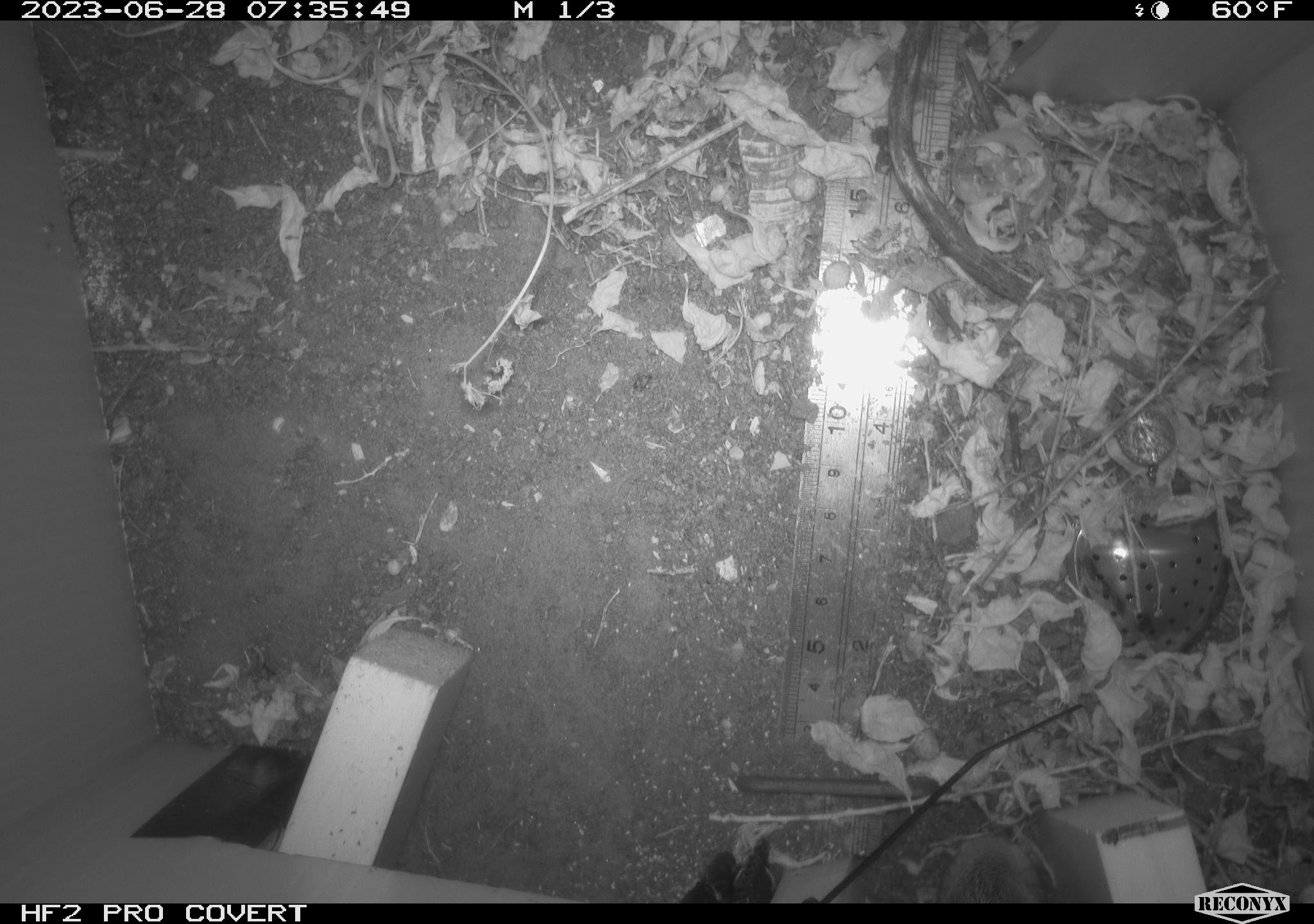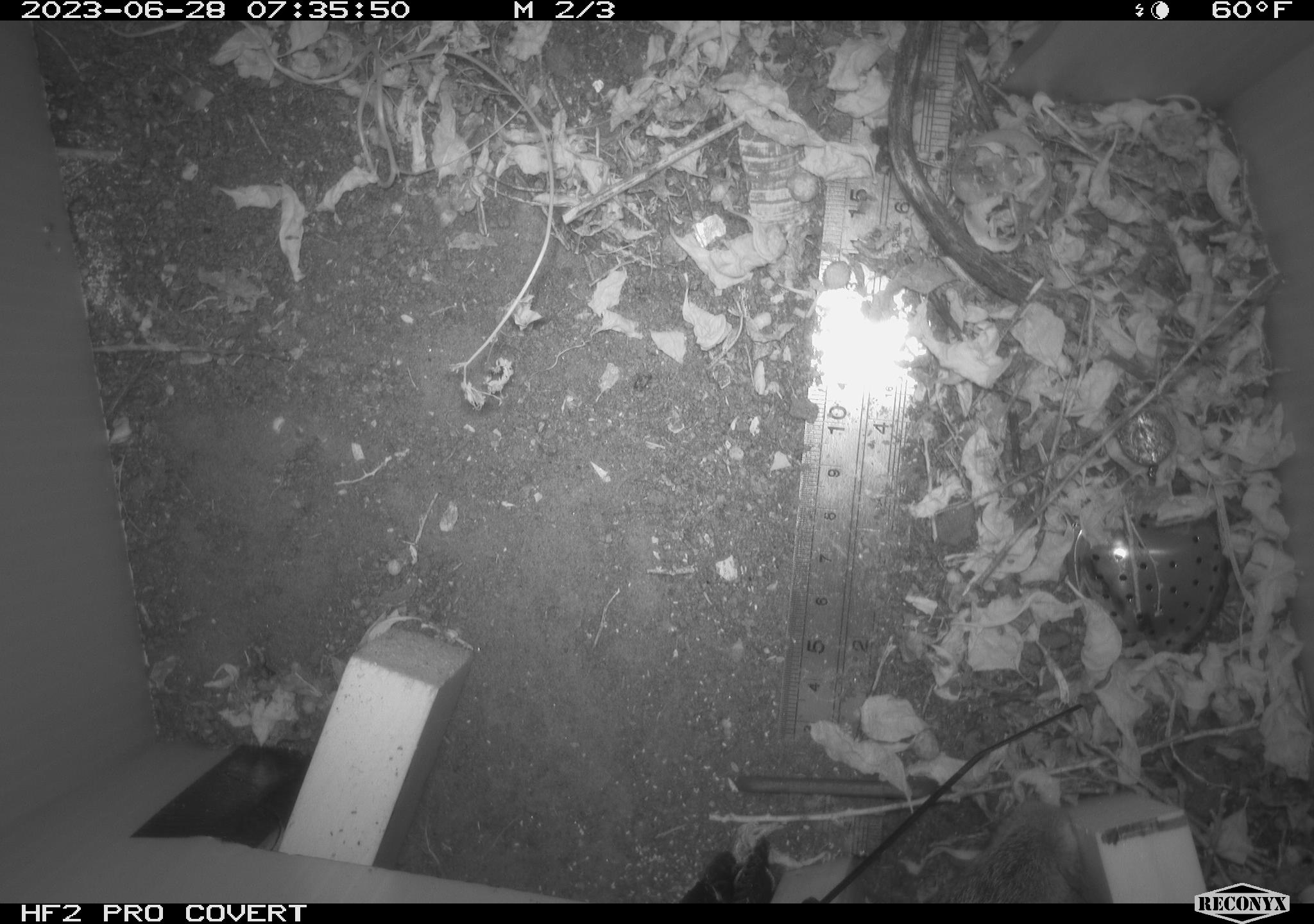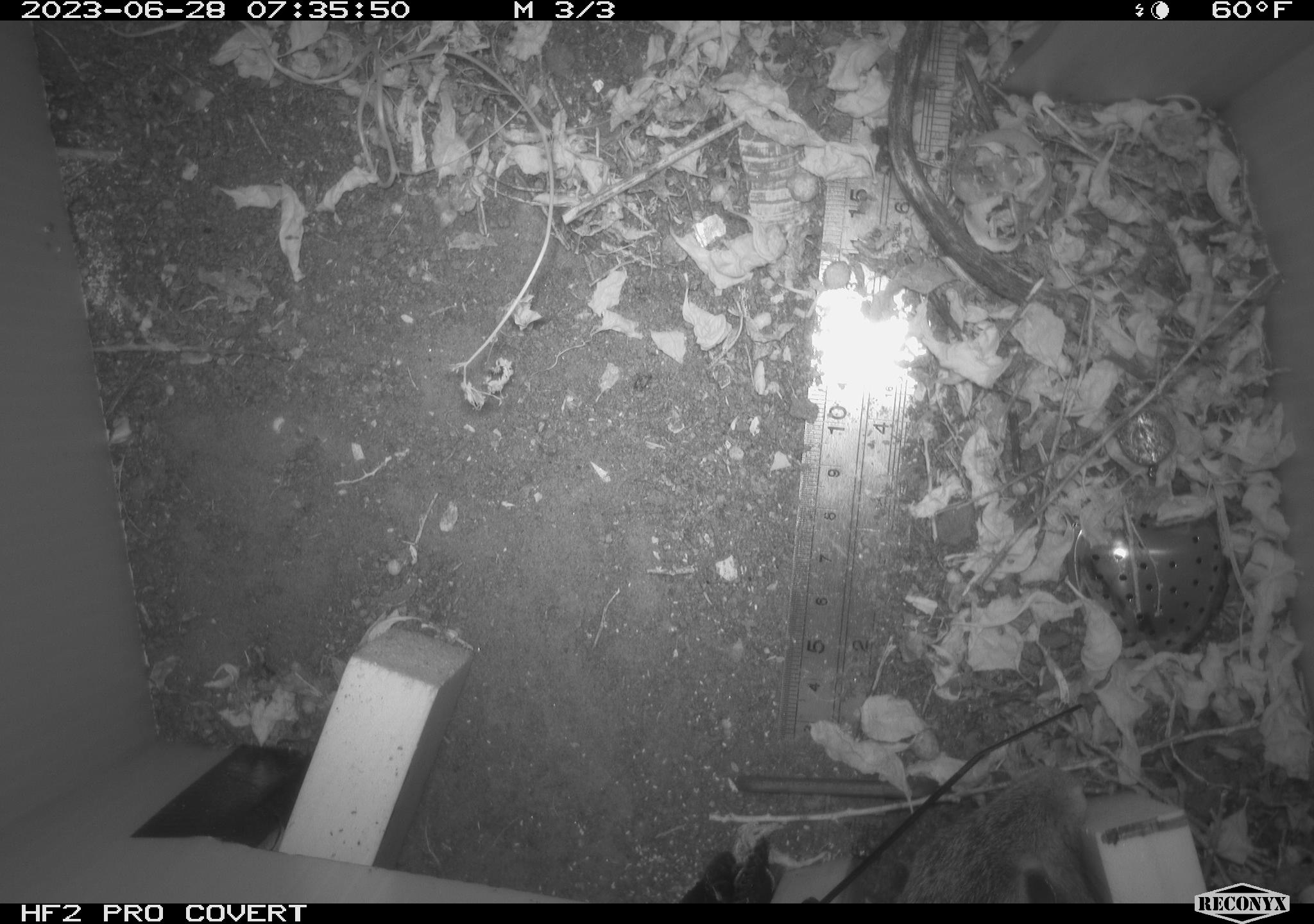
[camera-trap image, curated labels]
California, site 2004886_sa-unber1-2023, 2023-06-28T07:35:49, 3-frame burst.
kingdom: Animalia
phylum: Chordata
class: Mammalia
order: Lagomorpha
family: Leporidae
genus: Sylvilagus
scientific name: Sylvilagus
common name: cottontail rabbits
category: sylvilagus species